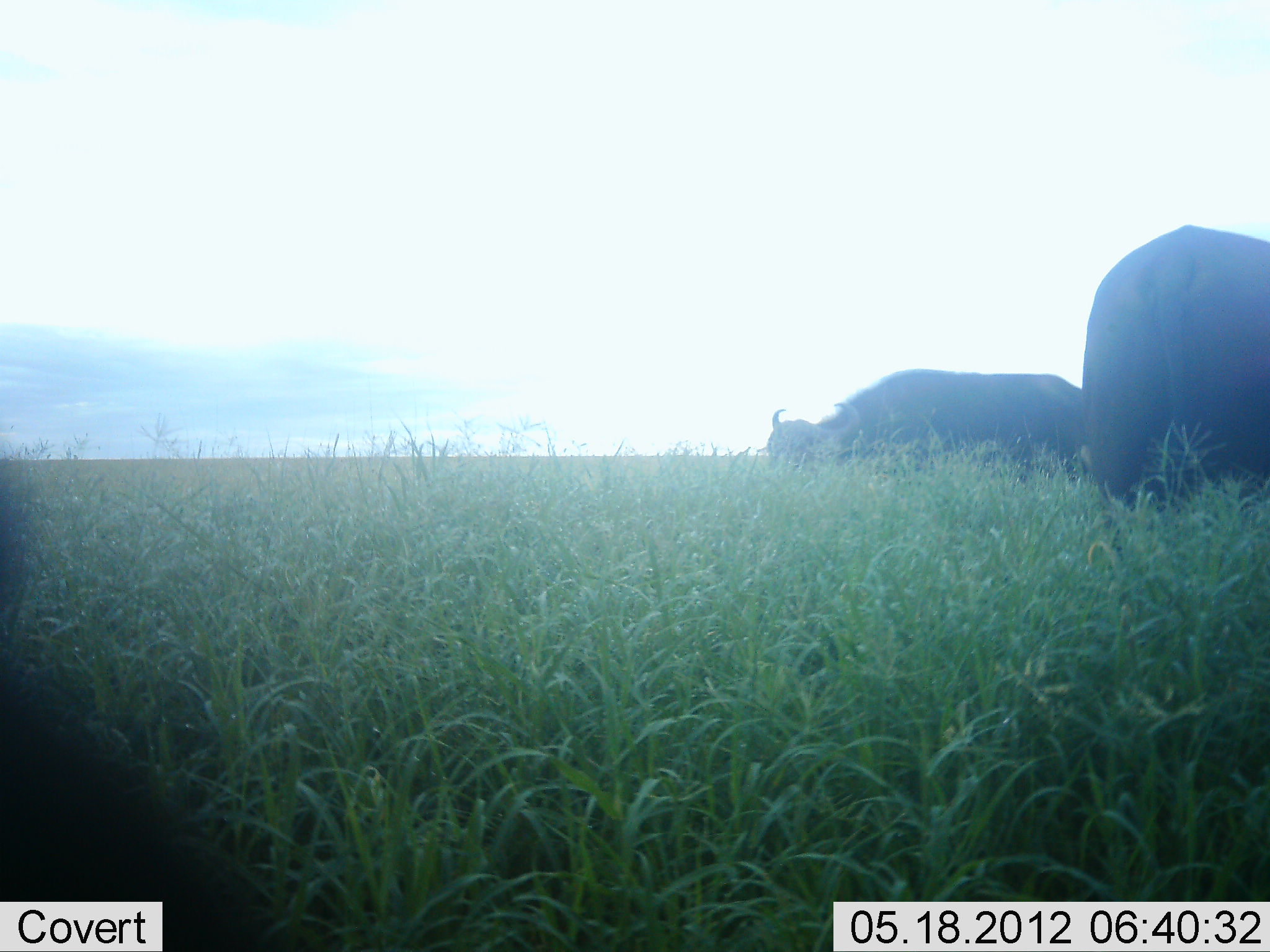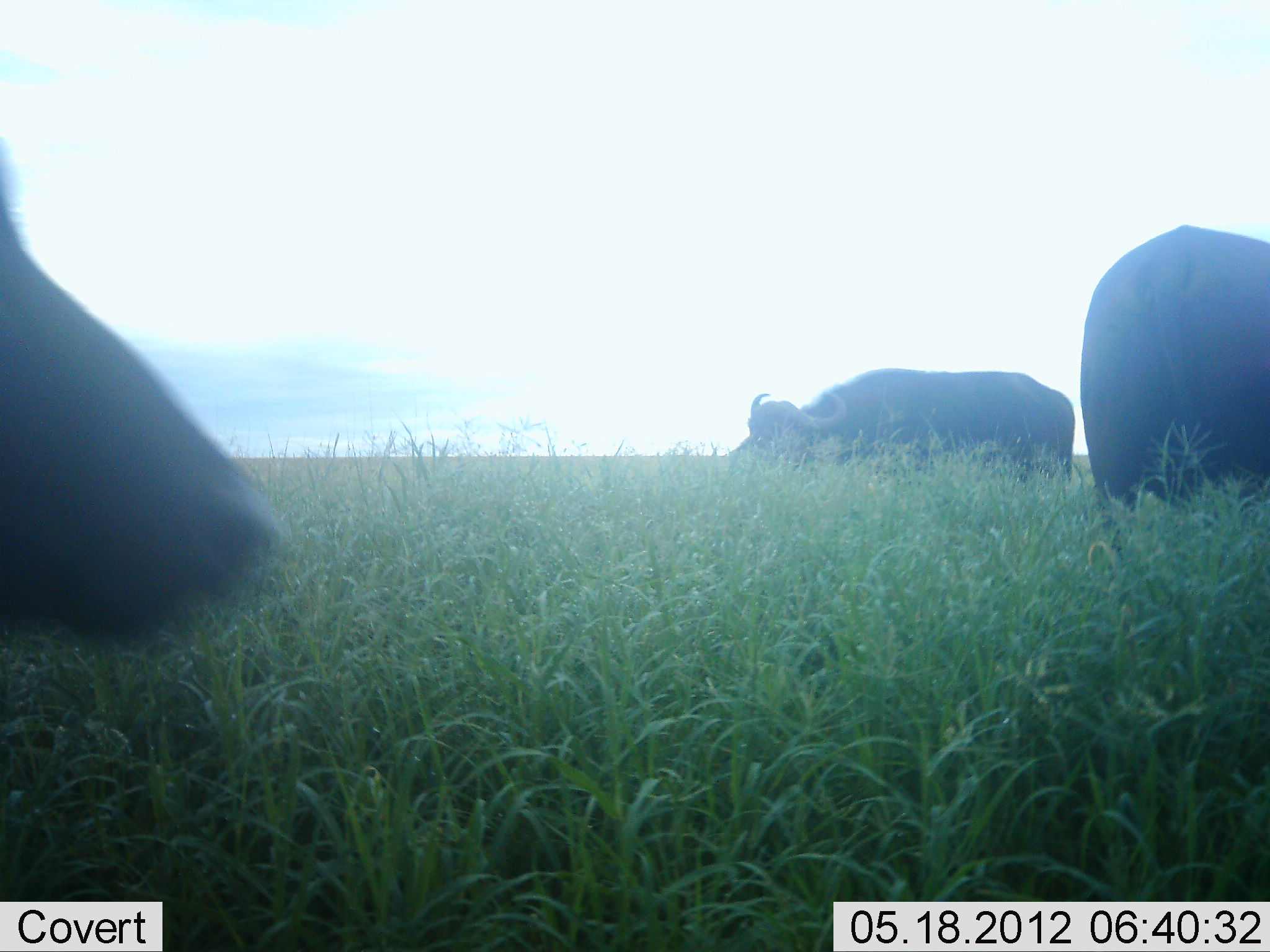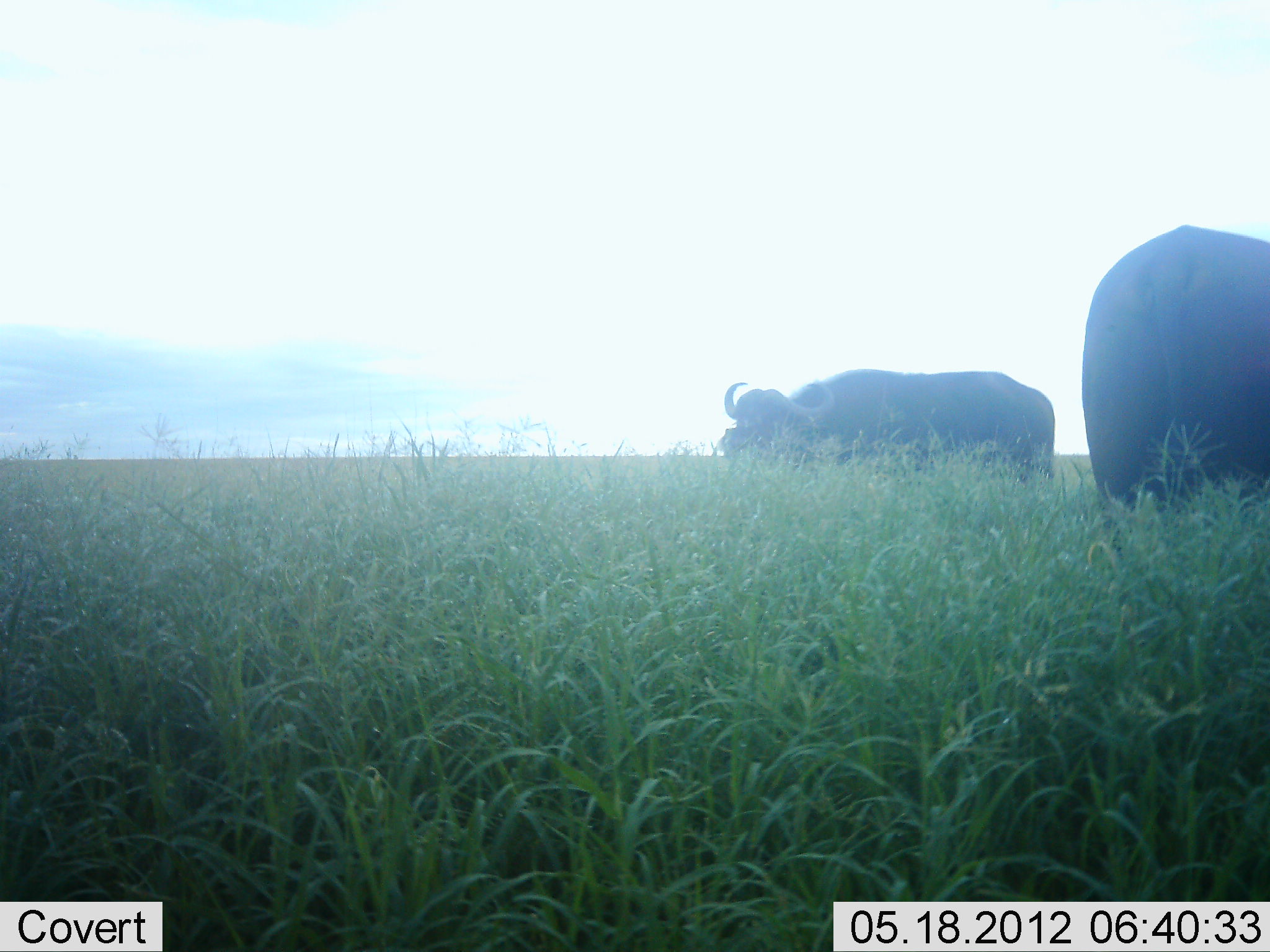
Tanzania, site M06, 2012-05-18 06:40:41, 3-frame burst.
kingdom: Animalia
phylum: Chordata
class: Mammalia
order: Artiodactyla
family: Bovidae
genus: Syncerus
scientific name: Syncerus caffer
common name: cape buffalo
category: buffalo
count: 3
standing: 69%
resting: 0%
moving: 31%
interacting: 0%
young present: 0%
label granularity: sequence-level